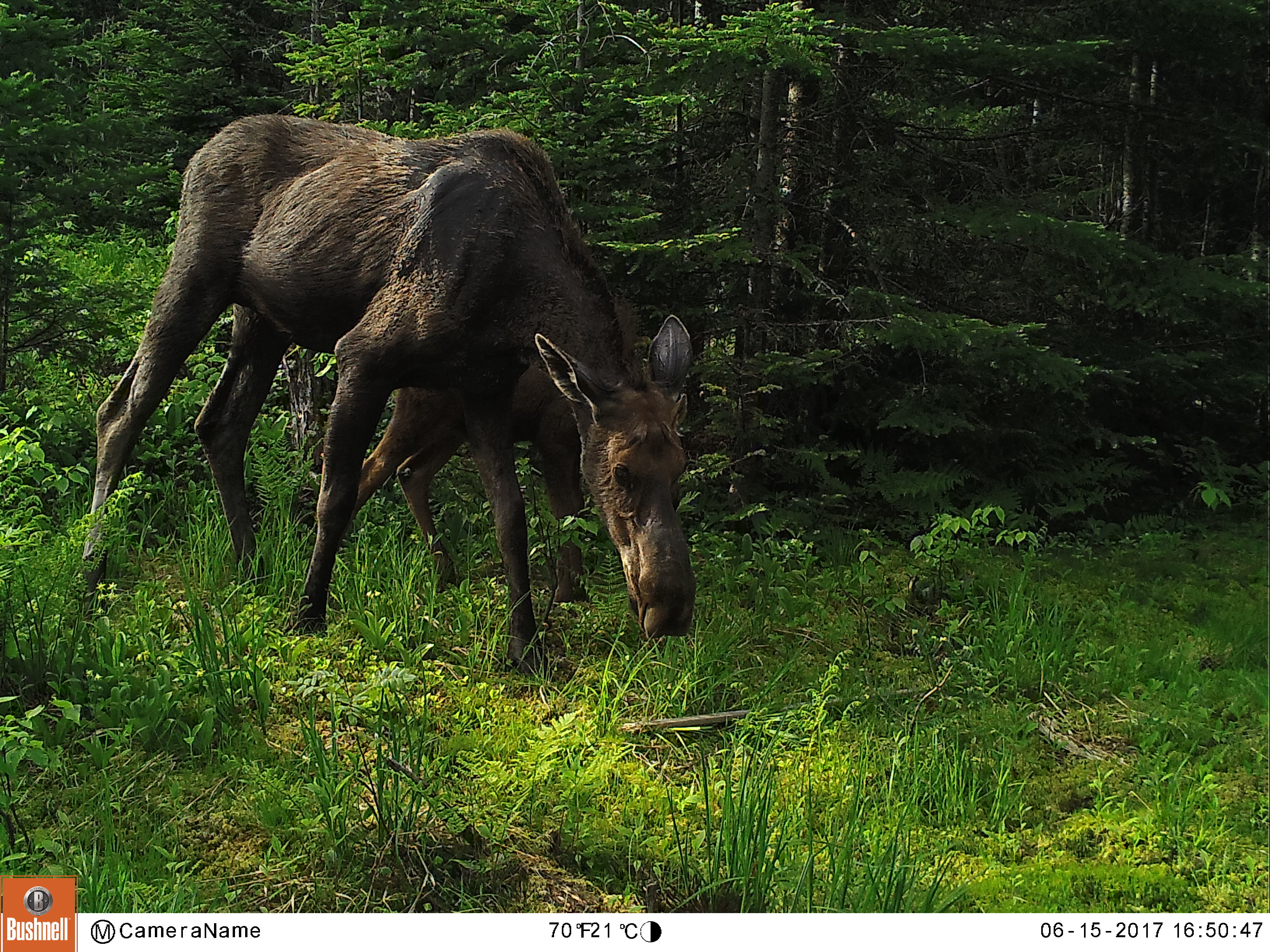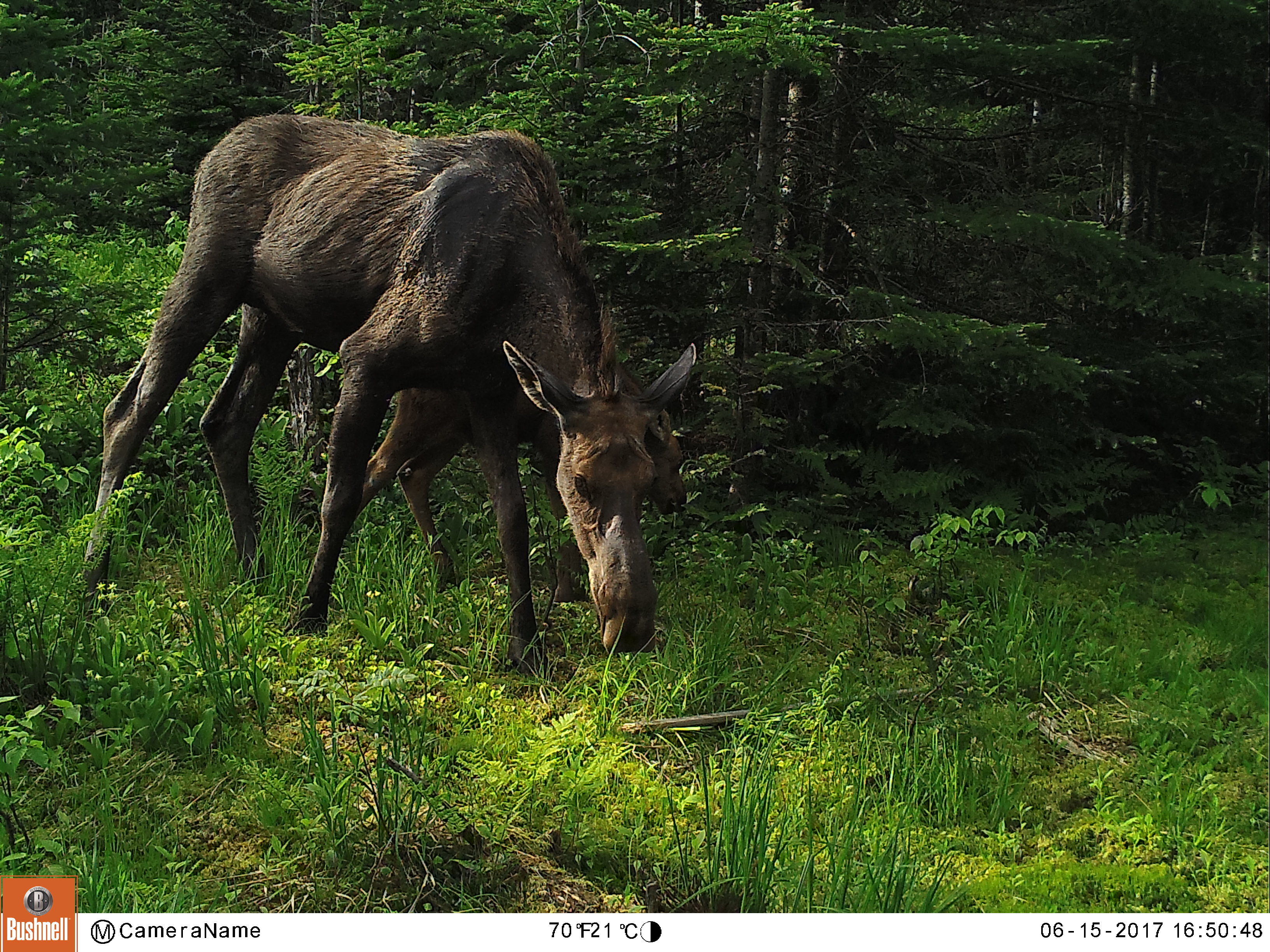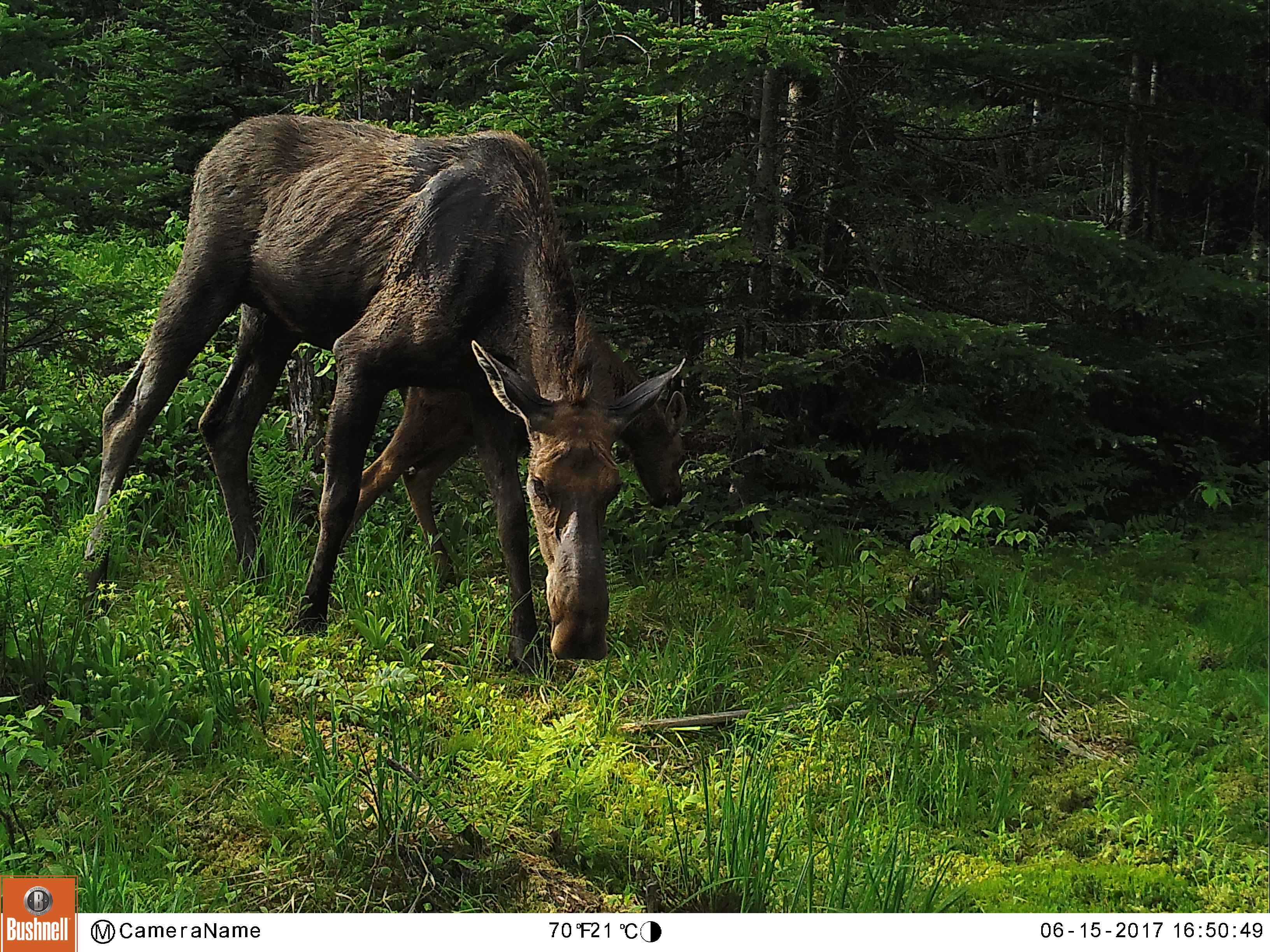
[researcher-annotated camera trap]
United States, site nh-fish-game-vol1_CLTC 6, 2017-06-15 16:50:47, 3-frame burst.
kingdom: Animalia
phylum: Chordata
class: Mammalia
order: Artiodactyla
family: Cervidae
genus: Alces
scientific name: Alces alces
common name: moose